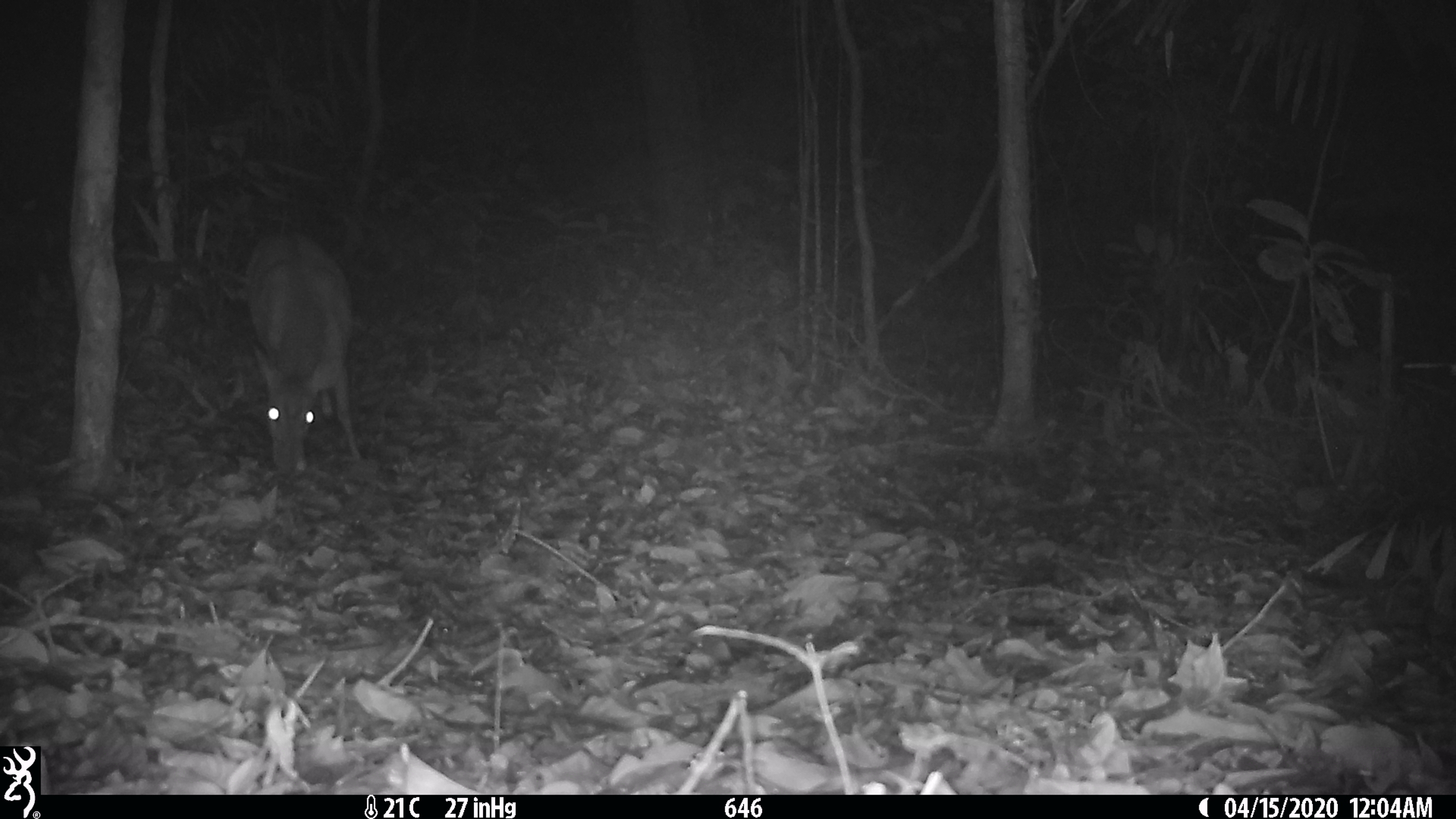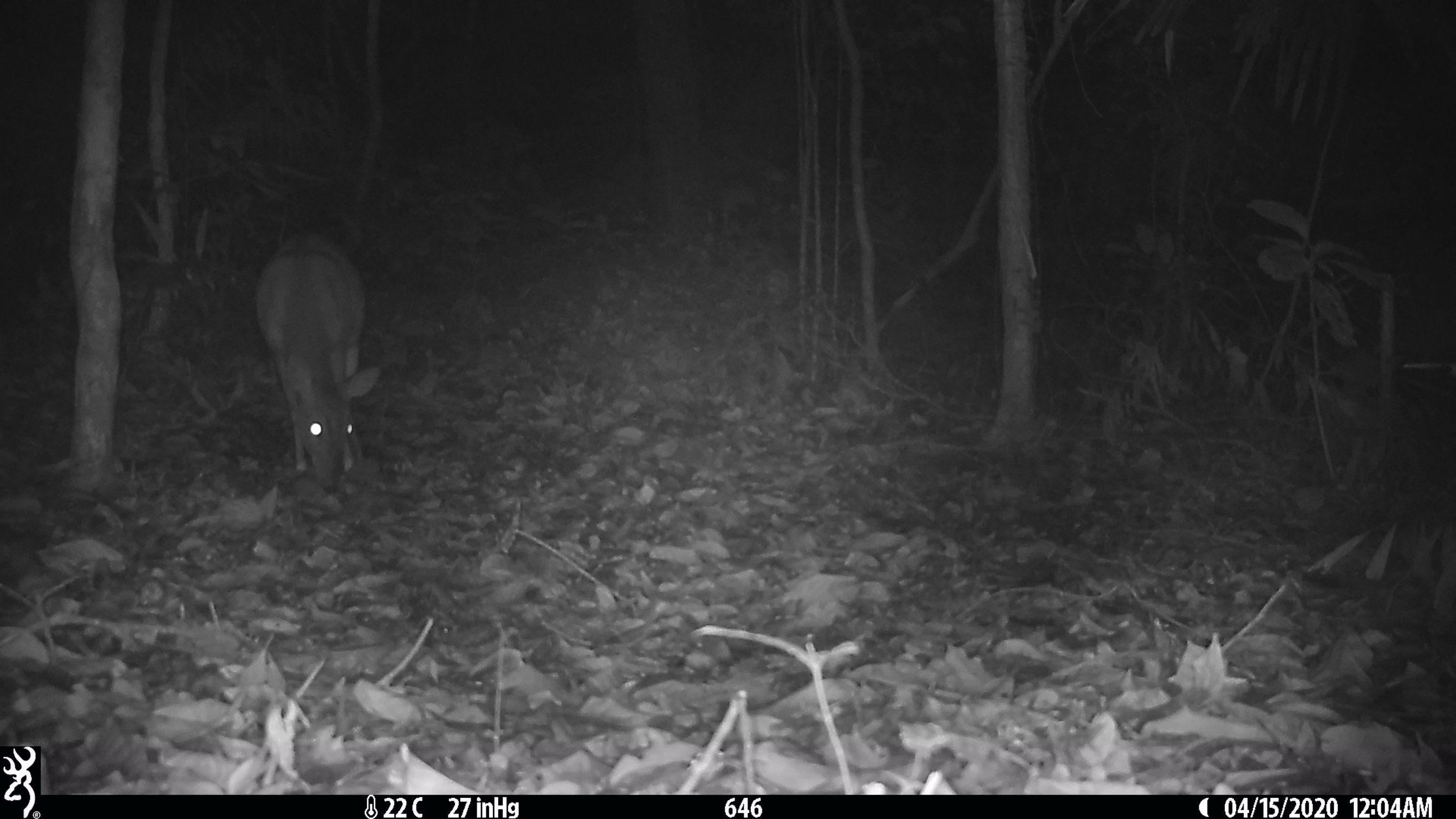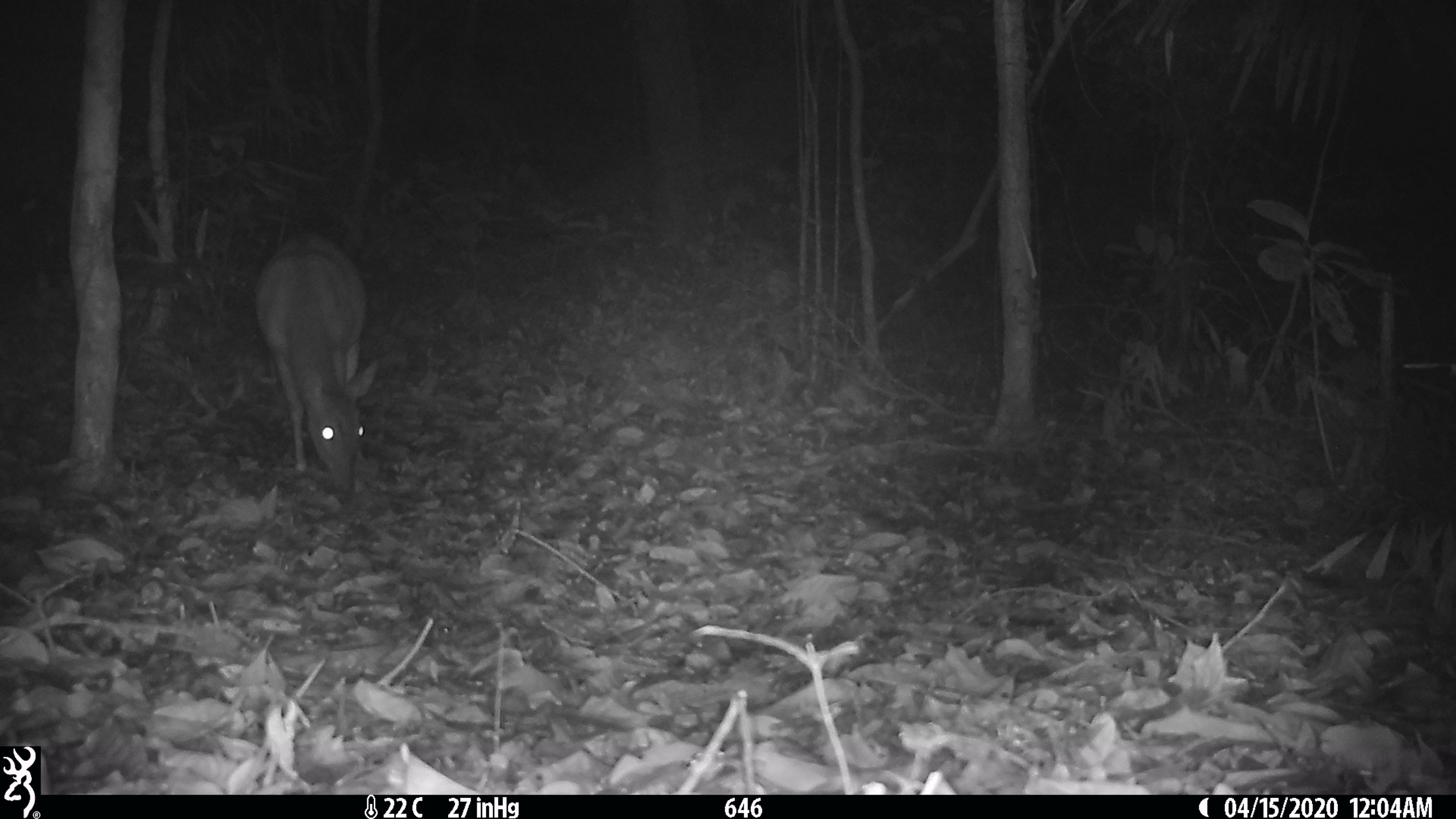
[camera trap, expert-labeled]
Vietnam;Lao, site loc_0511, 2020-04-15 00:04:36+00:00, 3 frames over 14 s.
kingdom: Animalia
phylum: Chordata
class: Mammalia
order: Artiodactyla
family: Cervidae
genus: Muntiacus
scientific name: Muntiacus vuquangensis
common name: large-antlered muntjac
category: large antlered muntjac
Large antlered muntjac (large-antlered muntjac) (Muntiacus vuquangensis). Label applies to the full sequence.